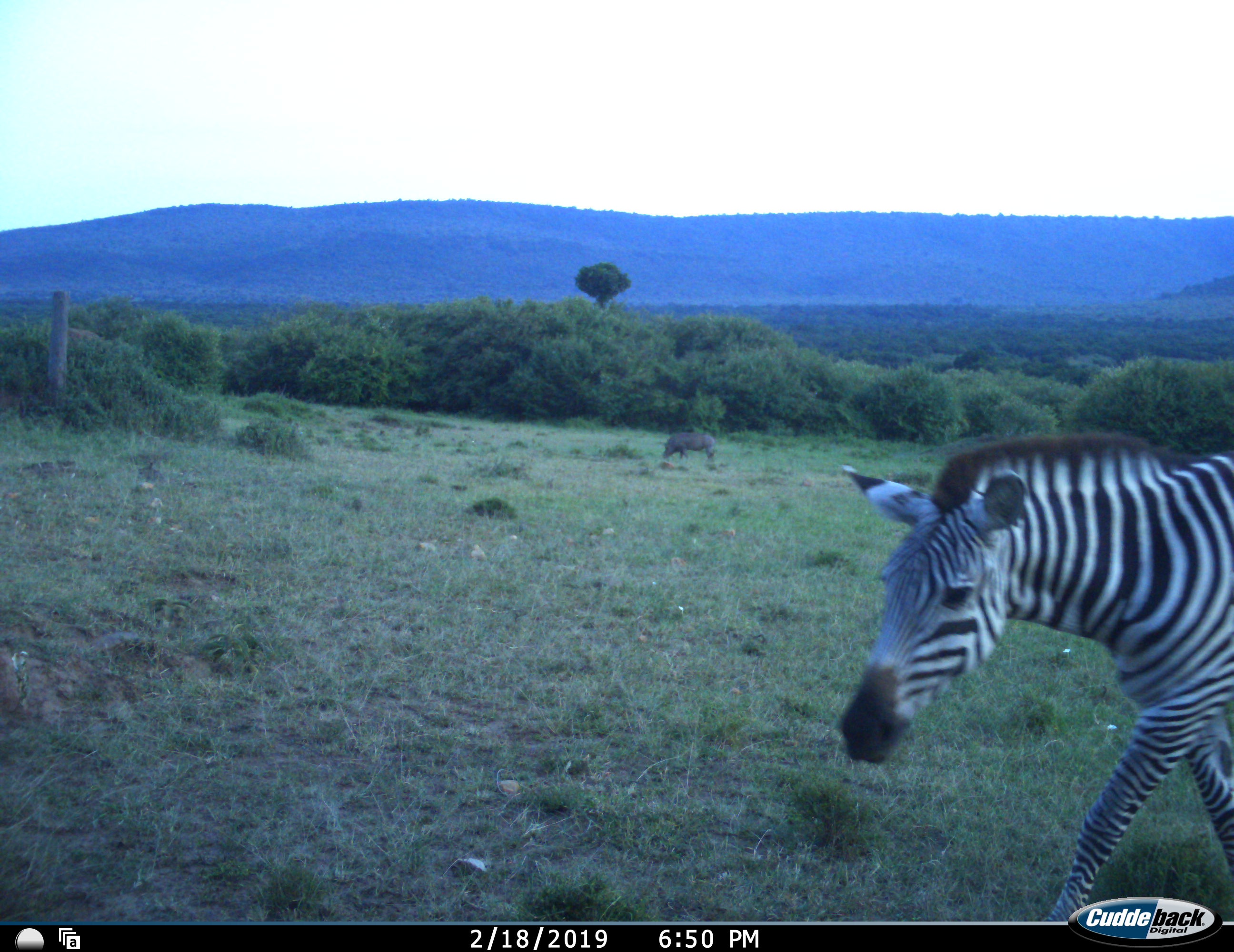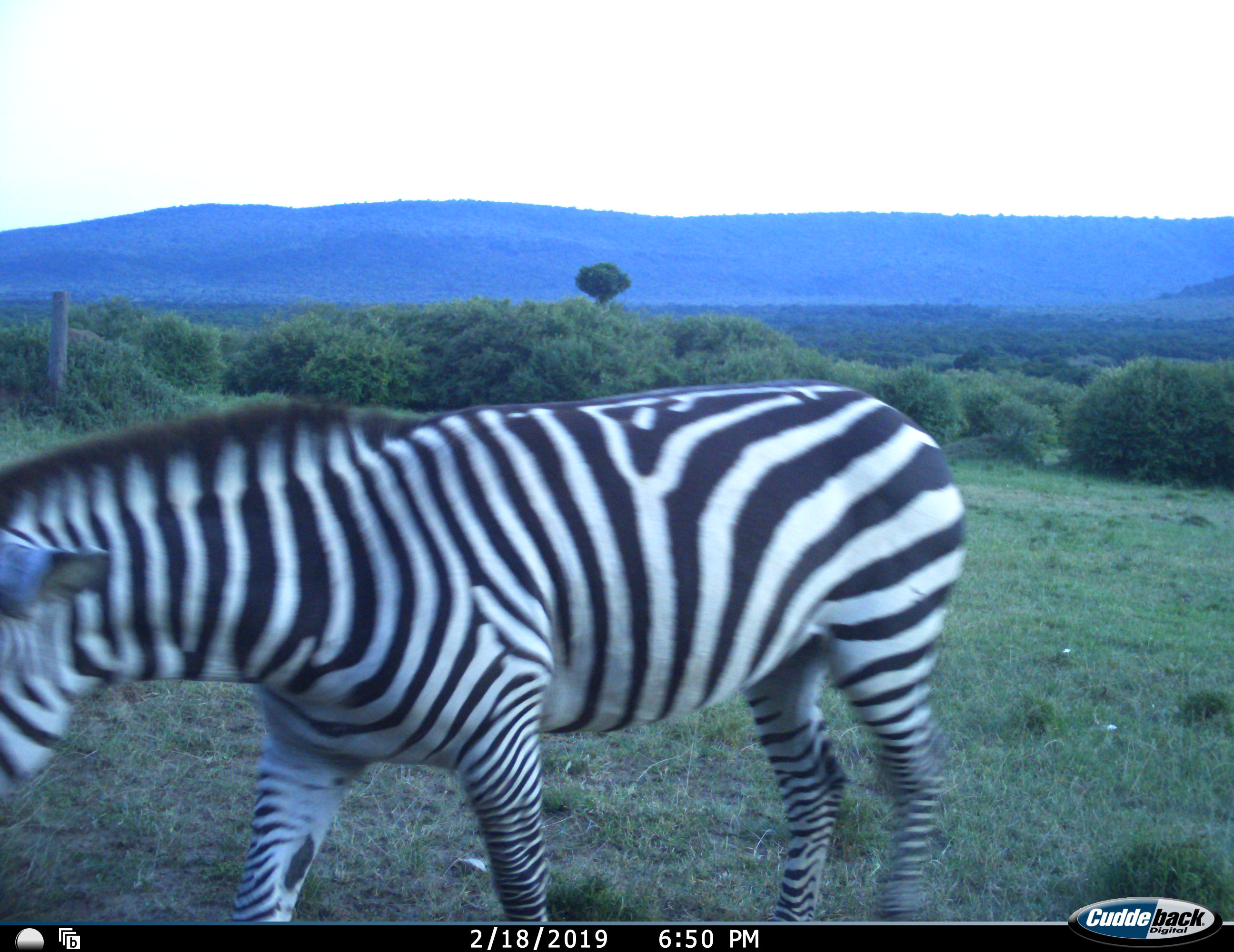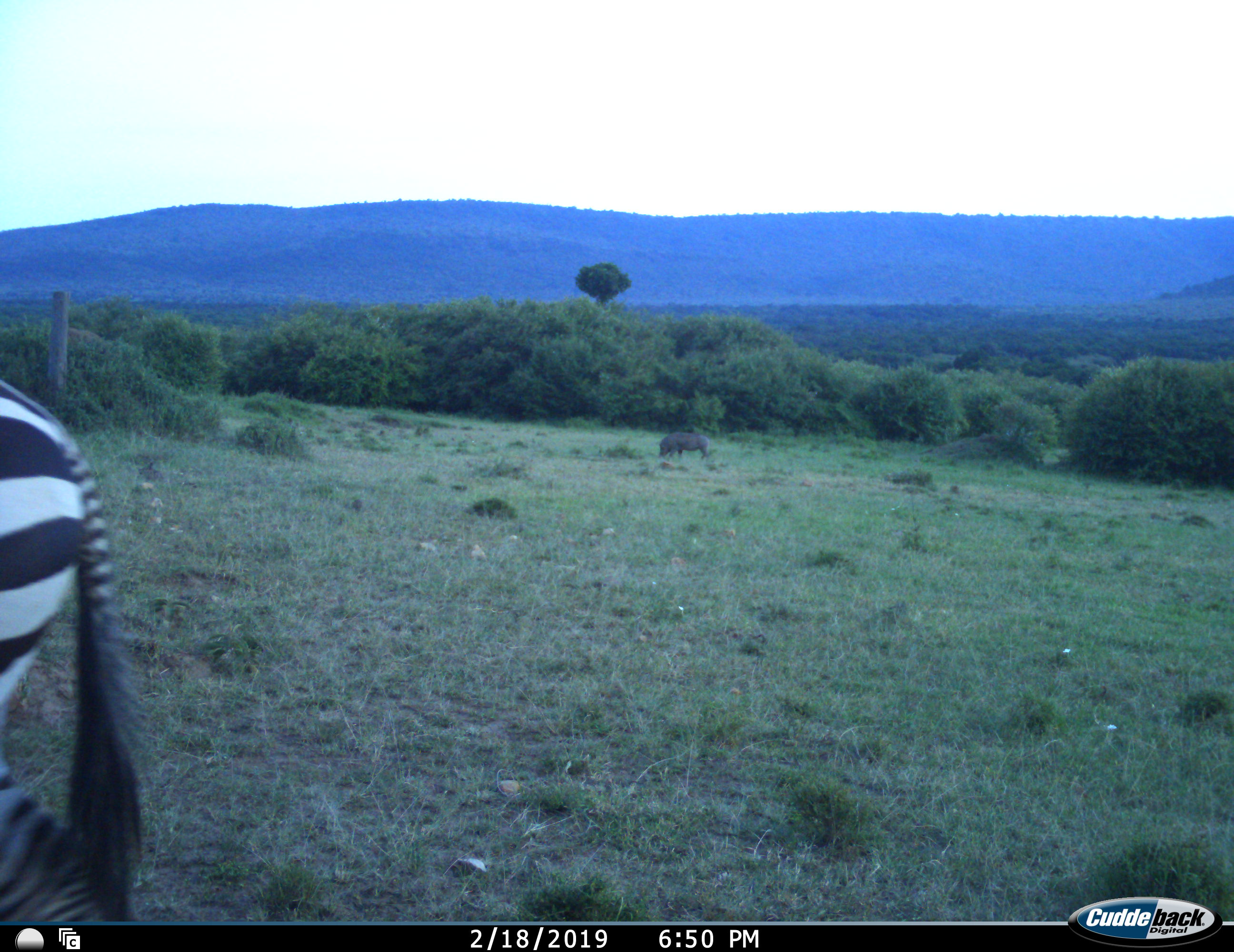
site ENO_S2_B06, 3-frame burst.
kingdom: Animalia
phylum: Chordata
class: Mammalia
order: Artiodactyla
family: Suidae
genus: Phacochoerus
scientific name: Phacochoerus africanus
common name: warthog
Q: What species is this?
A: Warthog (Phacochoerus africanus).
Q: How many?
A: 1.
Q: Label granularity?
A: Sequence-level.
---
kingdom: Animalia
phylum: Chordata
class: Mammalia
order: Perissodactyla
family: Equidae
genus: Equus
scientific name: Equus quagga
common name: plains zebra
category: zebraplains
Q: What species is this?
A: Zebraplains (plains zebra) (Equus quagga).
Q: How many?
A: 1.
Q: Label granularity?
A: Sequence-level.